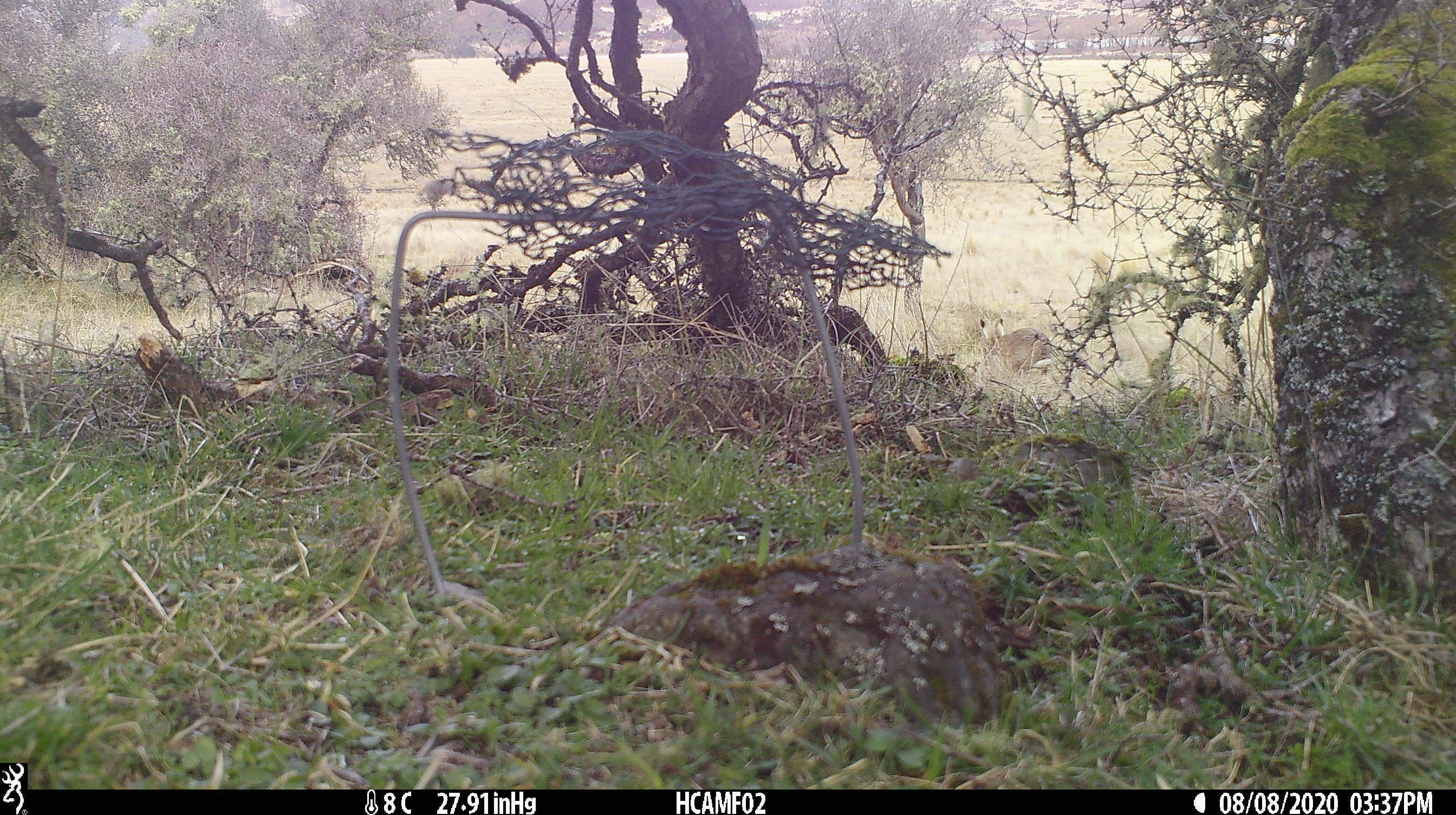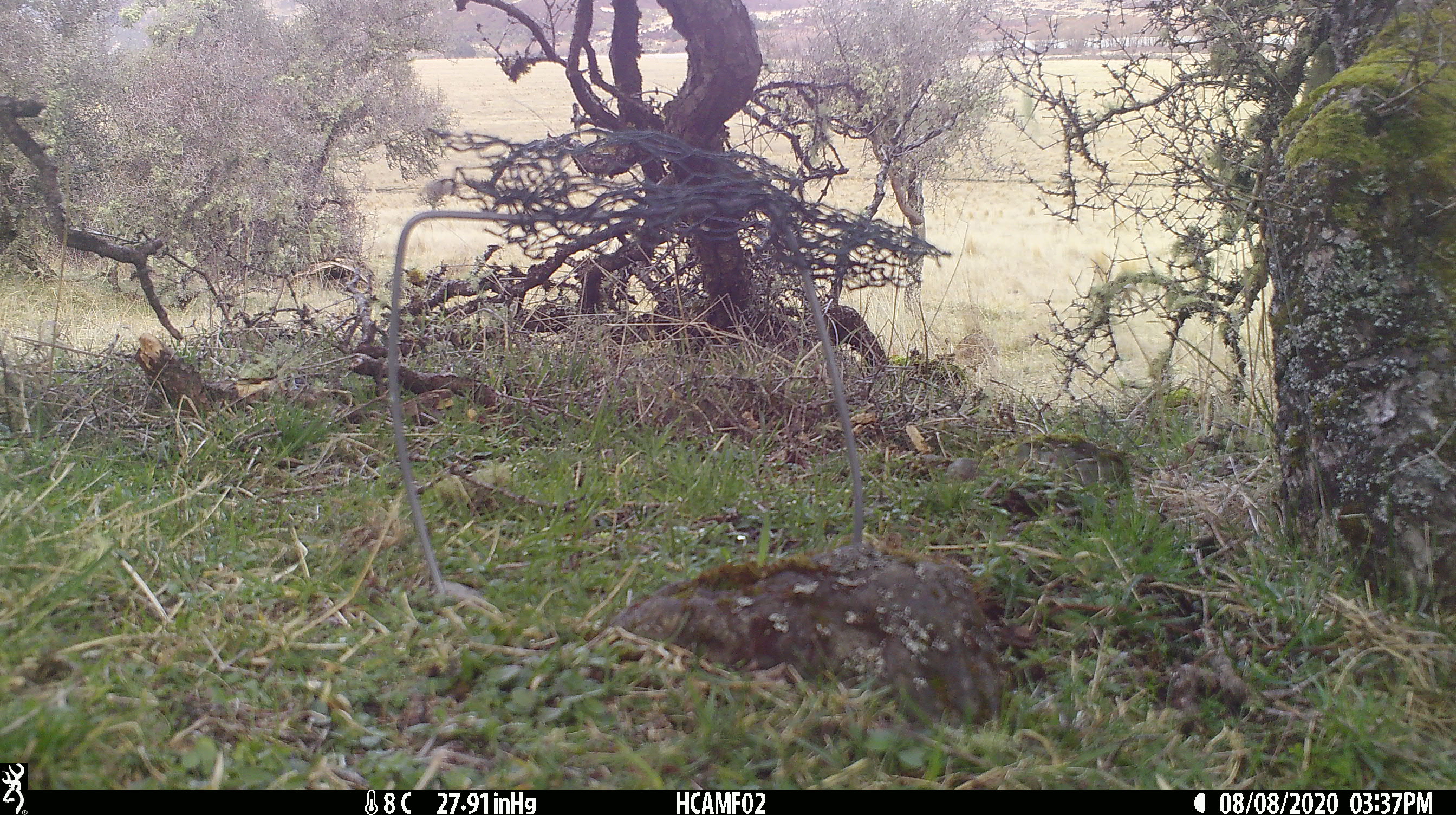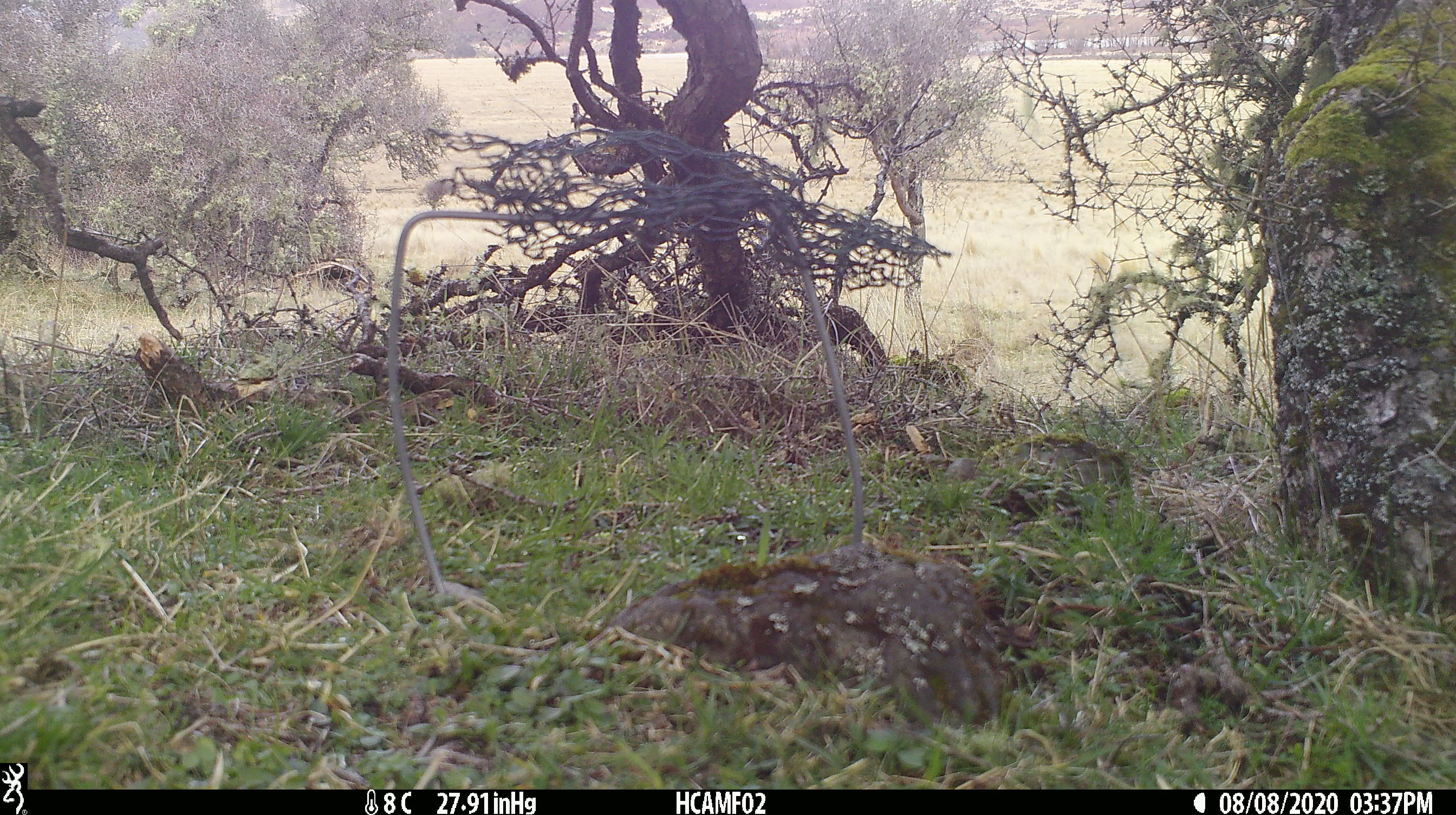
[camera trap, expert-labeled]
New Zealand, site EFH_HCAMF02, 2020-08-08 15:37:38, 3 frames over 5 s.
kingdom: Animalia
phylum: Chordata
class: Mammalia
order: Lagomorpha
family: Leporidae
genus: Lepus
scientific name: Lepus europaeus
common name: brown hare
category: hare